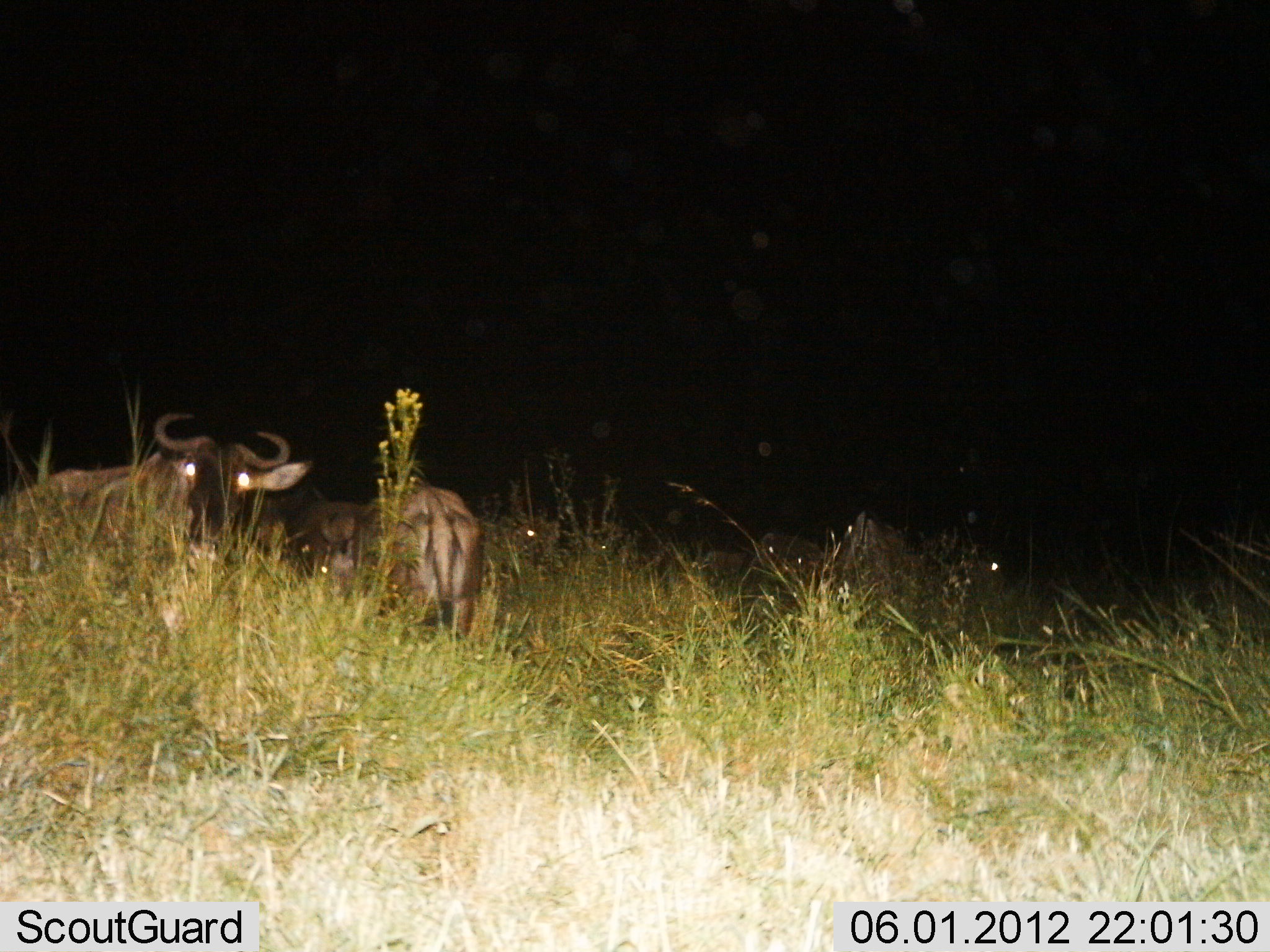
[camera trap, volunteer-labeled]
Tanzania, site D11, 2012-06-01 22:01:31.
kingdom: Animalia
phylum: Chordata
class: Mammalia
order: Artiodactyla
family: Bovidae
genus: Connochaetes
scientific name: Connochaetes taurinus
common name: blue wildebeest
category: wildebeest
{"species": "wildebeest (blue wildebeest) (Connochaetes taurinus)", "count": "6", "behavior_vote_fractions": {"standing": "90%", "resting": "10%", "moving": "10%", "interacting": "0%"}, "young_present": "0%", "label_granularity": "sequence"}